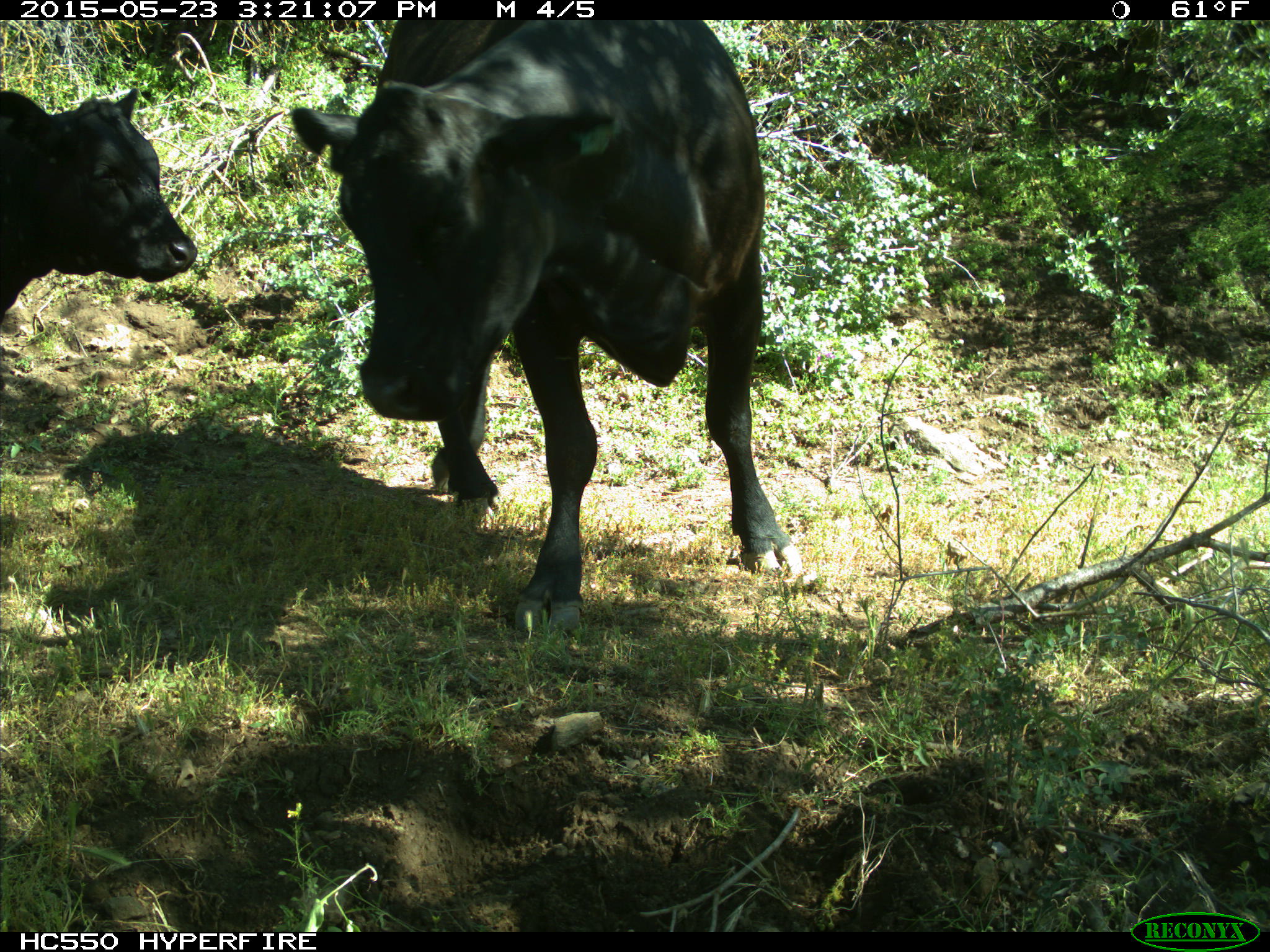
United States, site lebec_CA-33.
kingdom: Animalia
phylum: Chordata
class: Mammalia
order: Artiodactyla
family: Bovidae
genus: Bos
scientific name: Bos taurus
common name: domestic cow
Bos taurus (domestic cow).